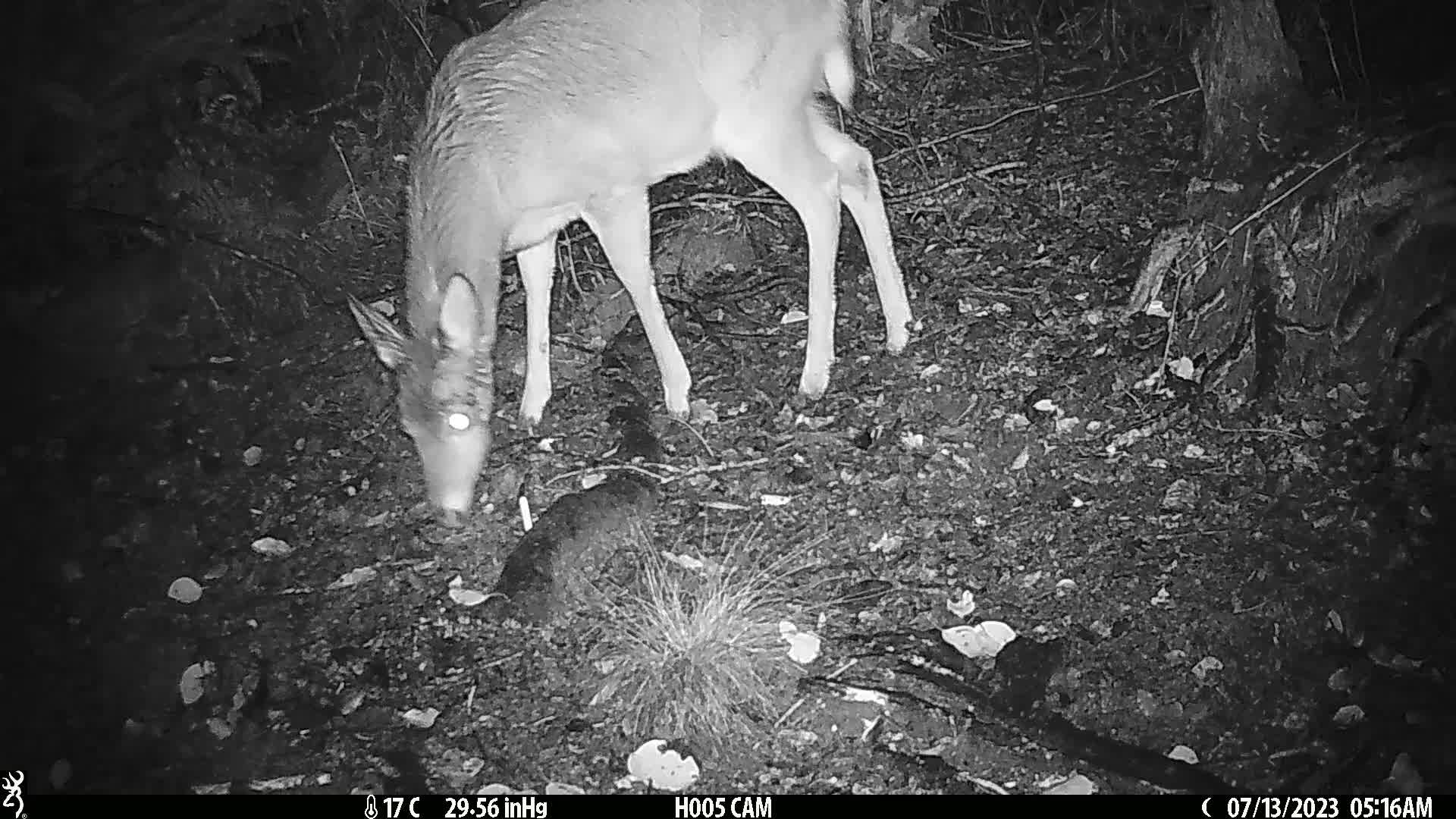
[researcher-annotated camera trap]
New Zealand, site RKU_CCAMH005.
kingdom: Animalia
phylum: Chordata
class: Mammalia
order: Artiodactyla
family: Cervidae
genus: Odocoileus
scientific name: Odocoileus virginianus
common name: white-tailed deer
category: white tailed deer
White tailed deer (white-tailed deer) (Odocoileus virginianus).